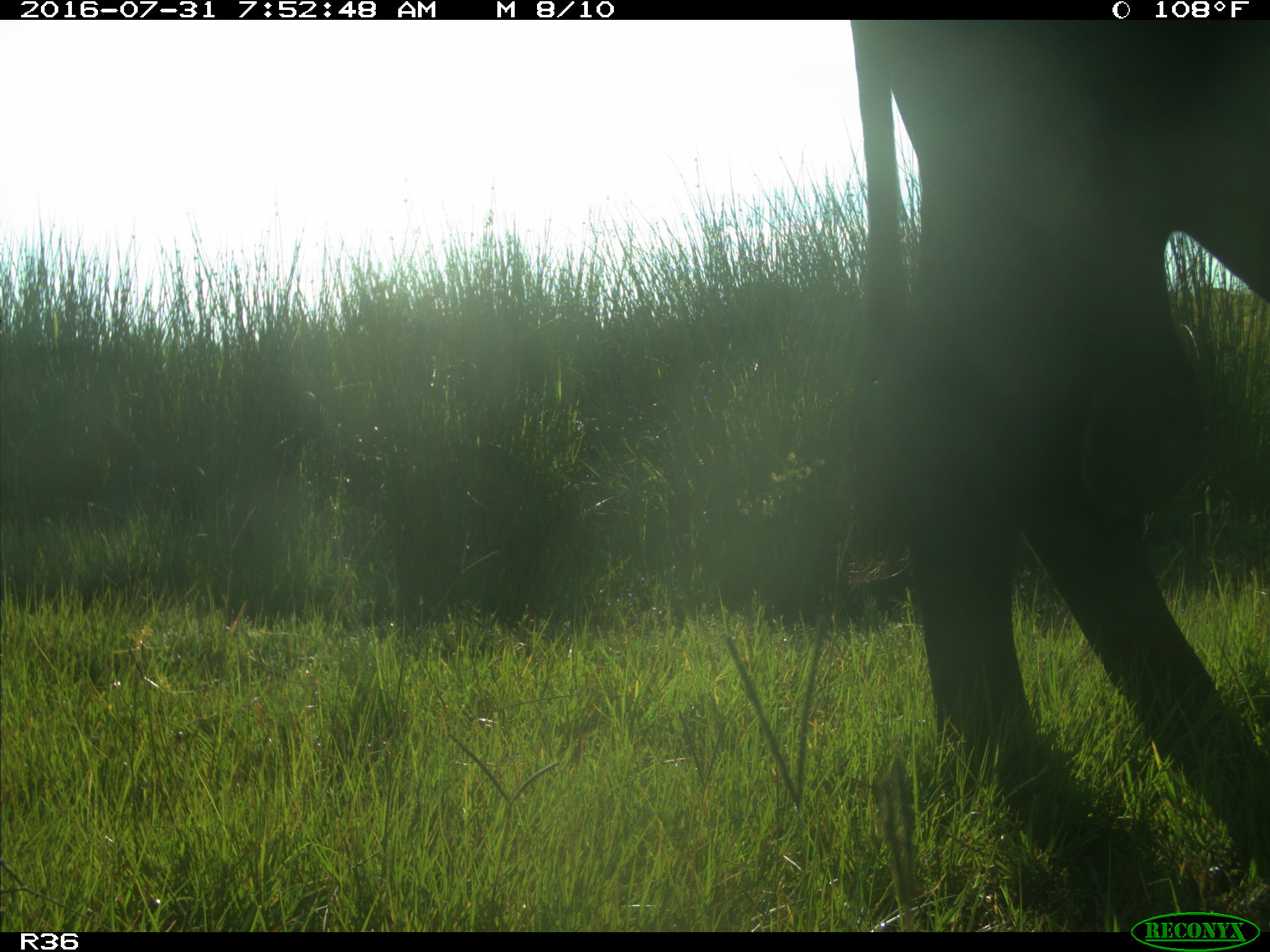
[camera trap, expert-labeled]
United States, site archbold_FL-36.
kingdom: Animalia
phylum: Chordata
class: Mammalia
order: Artiodactyla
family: Bovidae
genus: Bos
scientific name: Bos taurus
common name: domestic cow